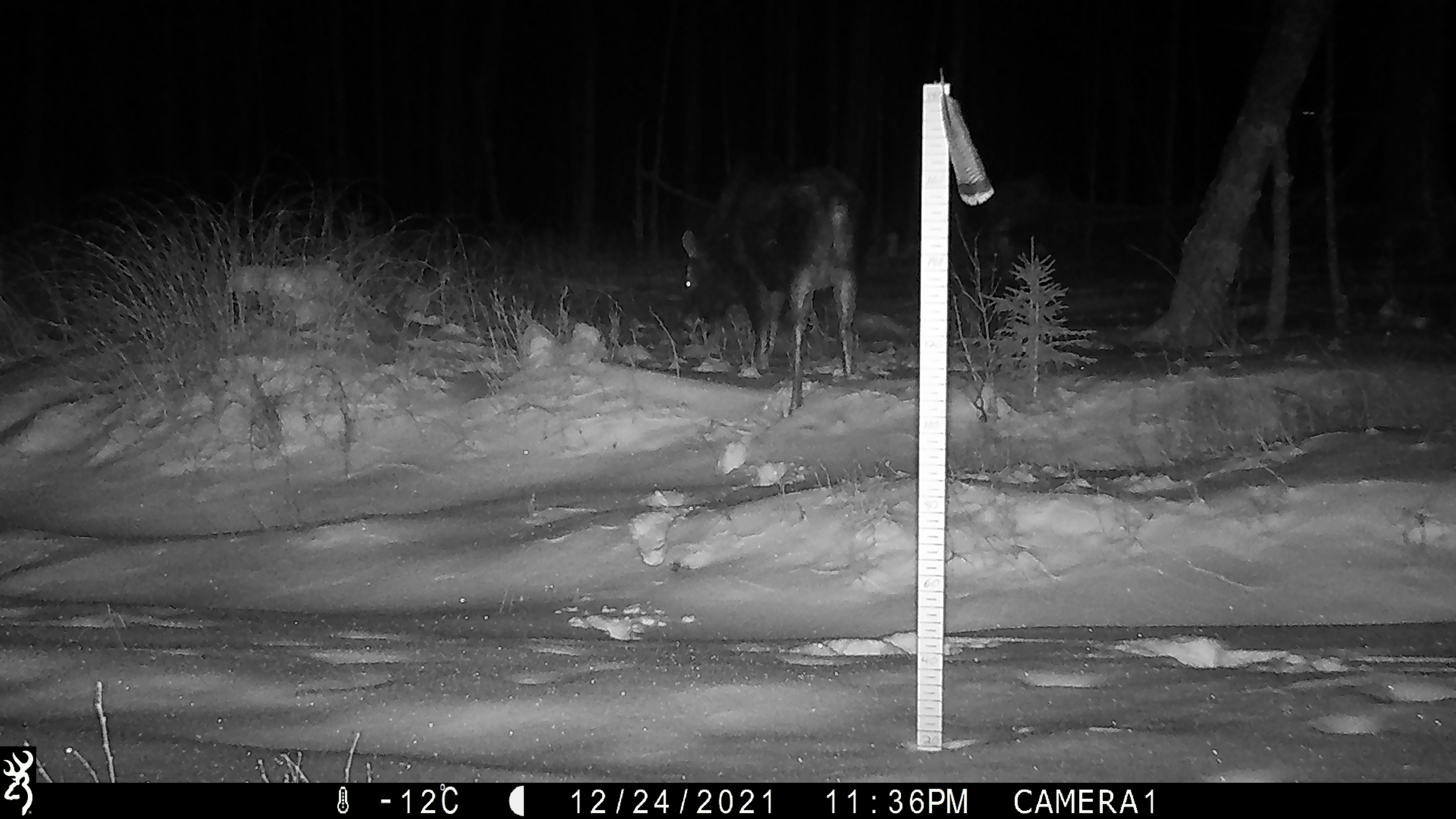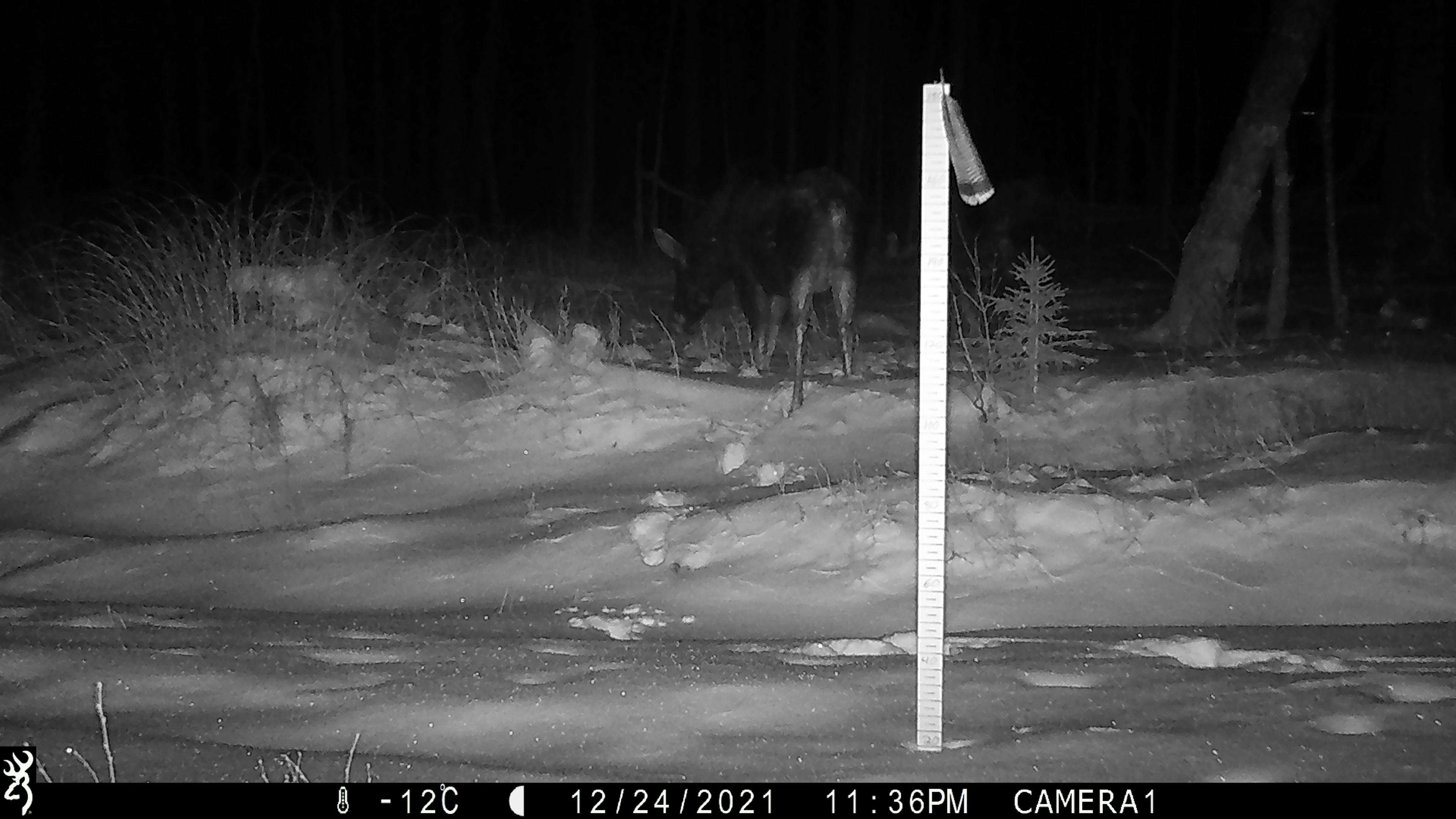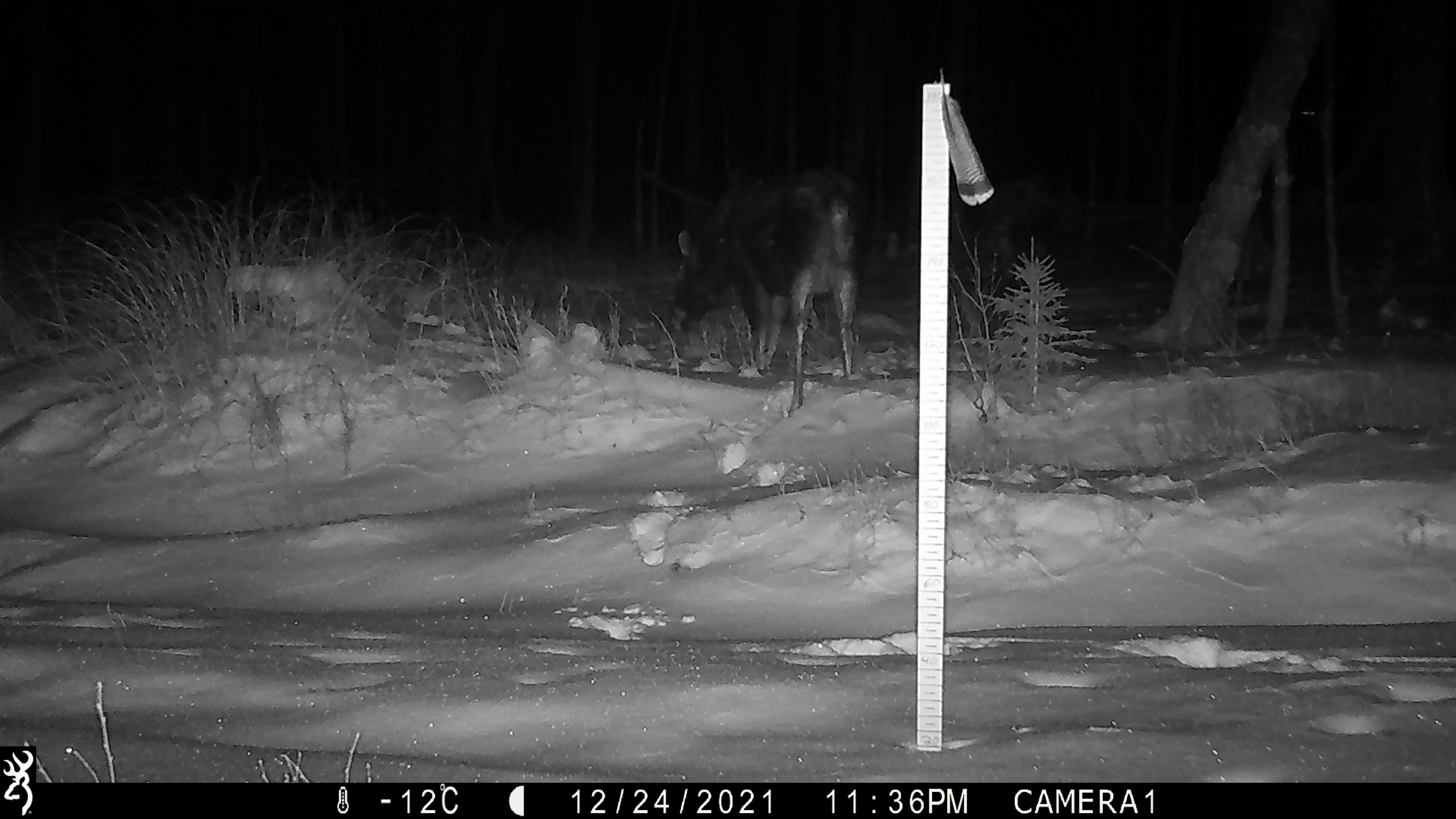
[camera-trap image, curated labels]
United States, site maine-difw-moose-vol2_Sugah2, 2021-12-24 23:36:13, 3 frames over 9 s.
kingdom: Animalia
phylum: Chordata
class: Mammalia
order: Artiodactyla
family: Cervidae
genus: Alces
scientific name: Alces alces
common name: moose